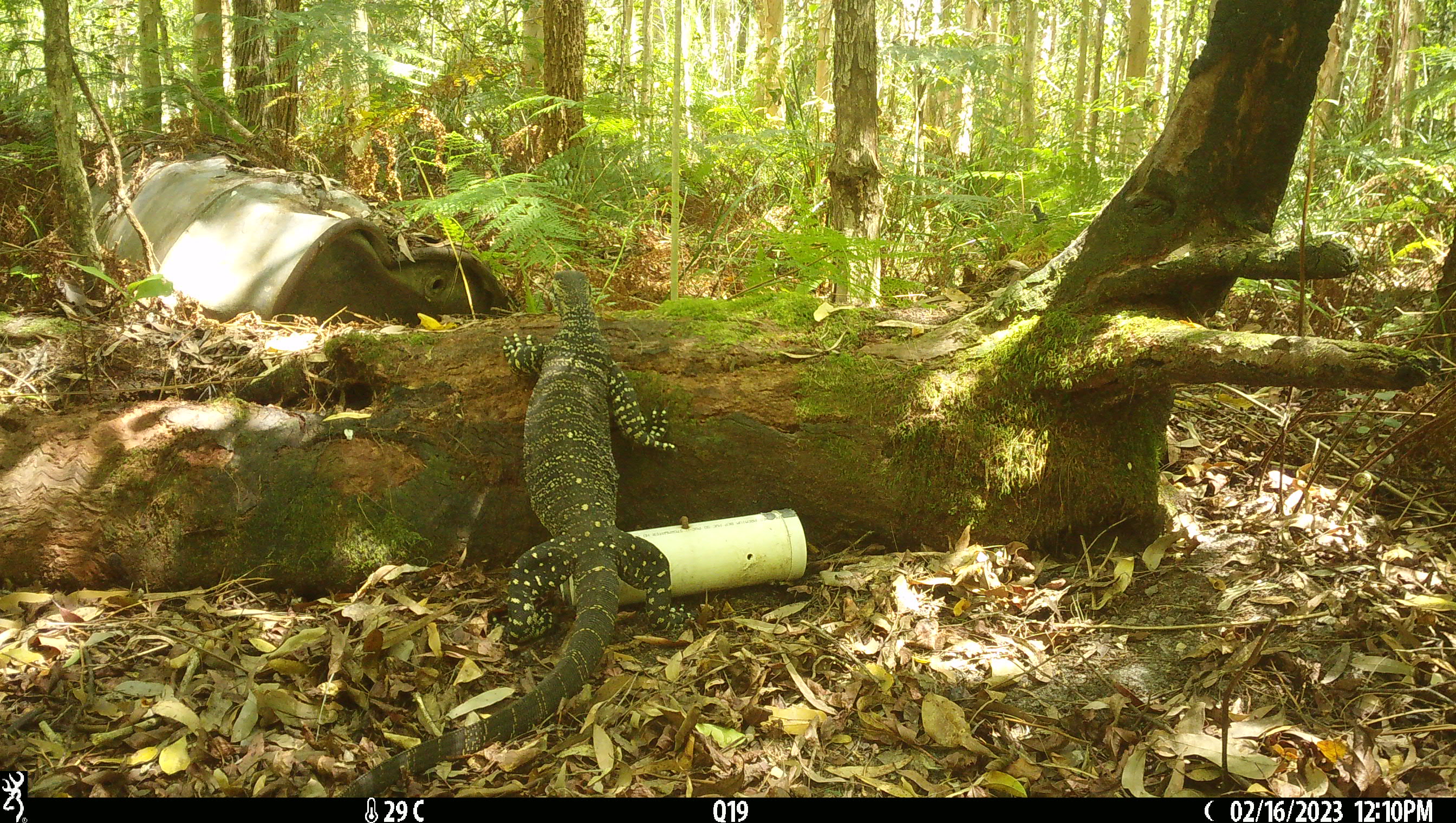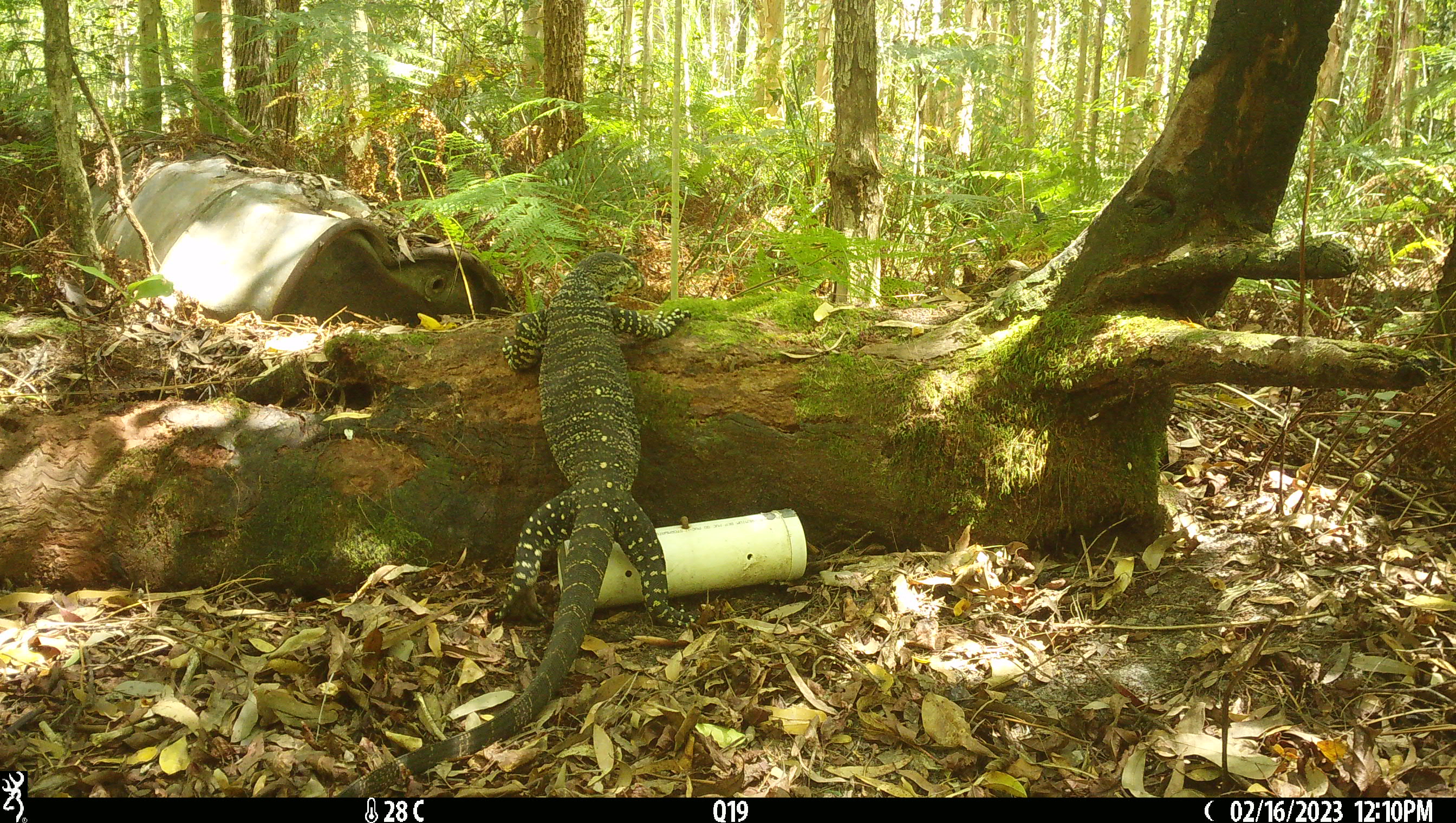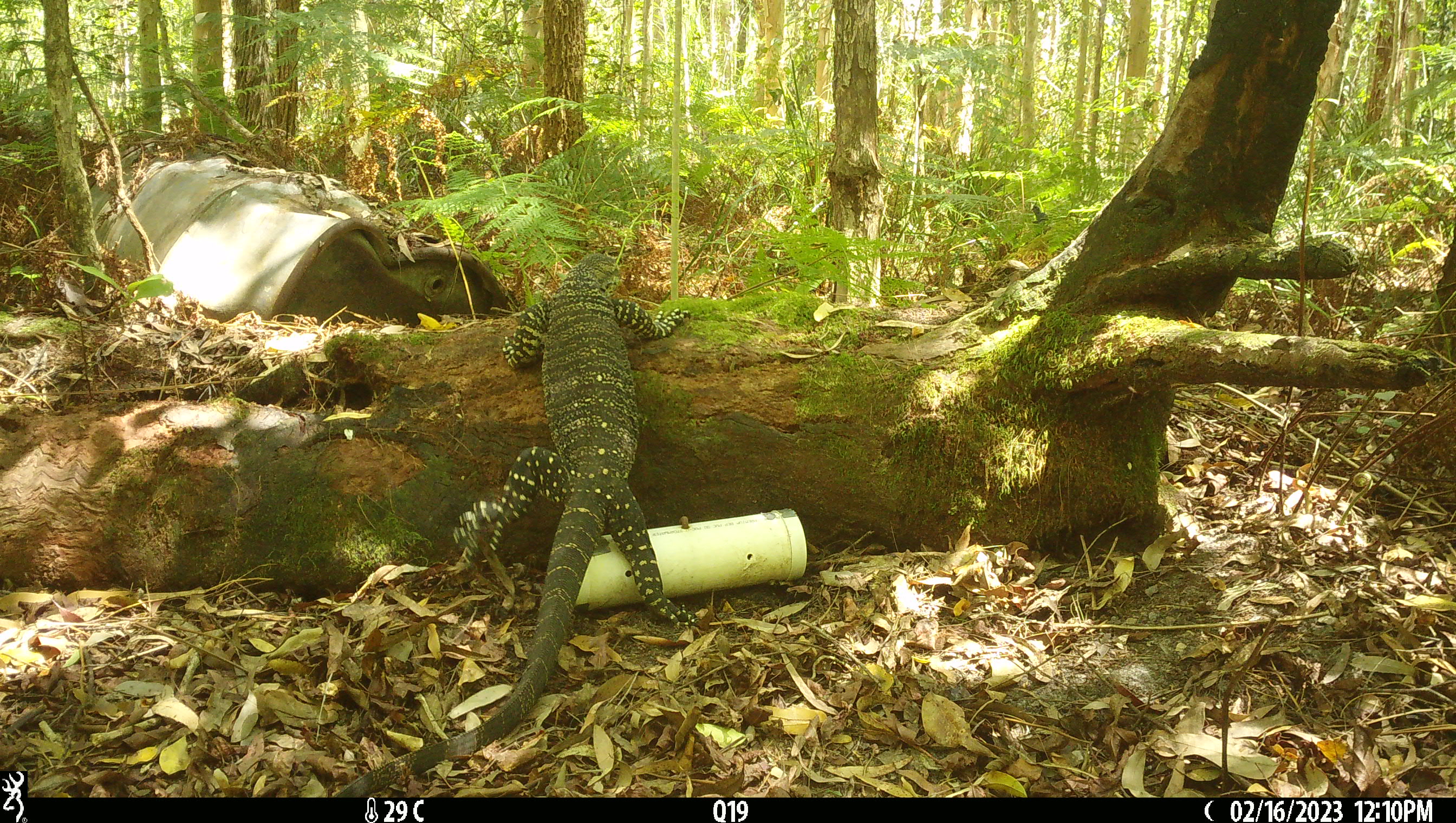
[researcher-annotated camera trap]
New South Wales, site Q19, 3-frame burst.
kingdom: Animalia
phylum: Chordata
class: Reptilia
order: Squamata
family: Varanidae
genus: Varanus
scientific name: Varanus varius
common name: lace monitor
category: goanna